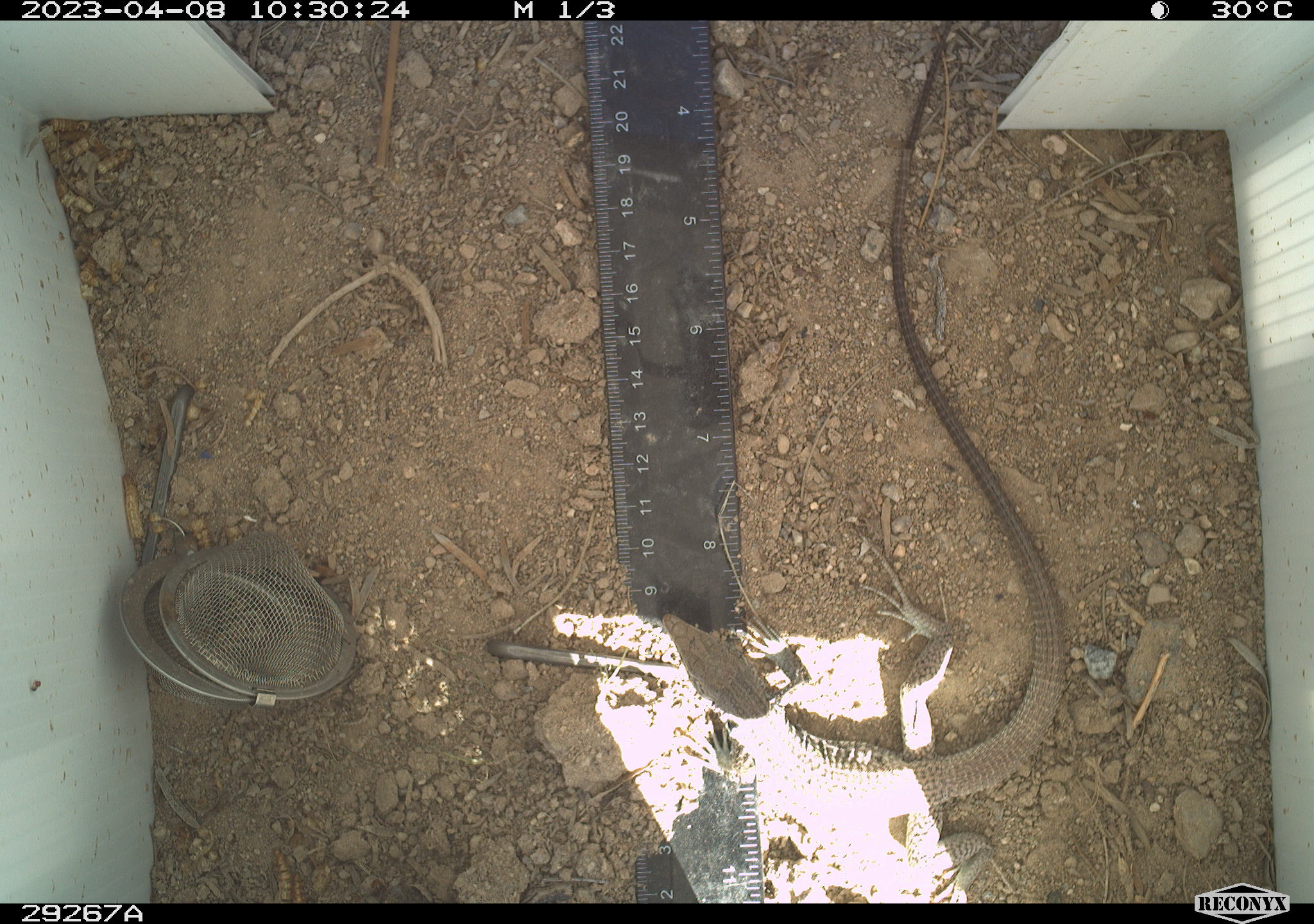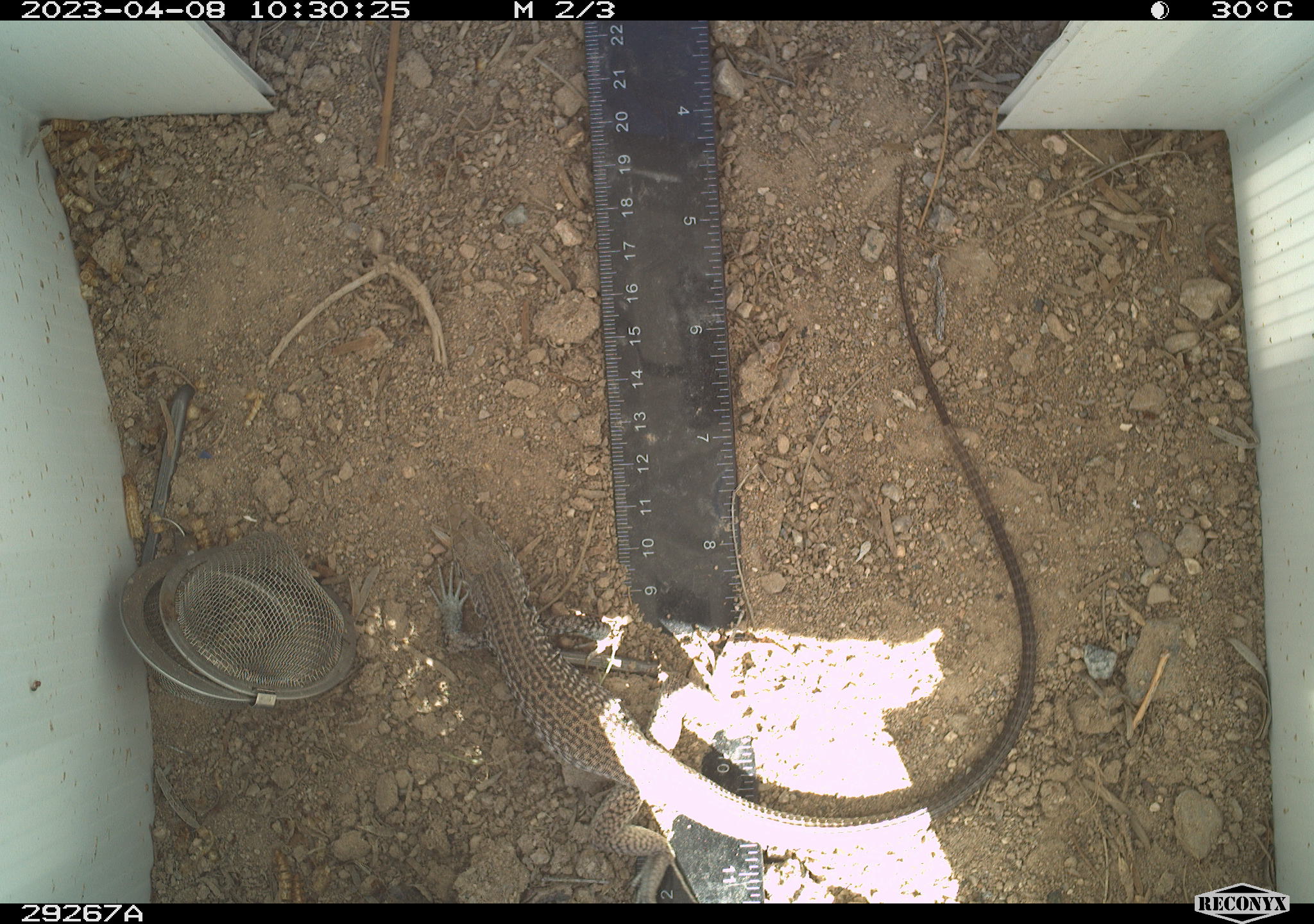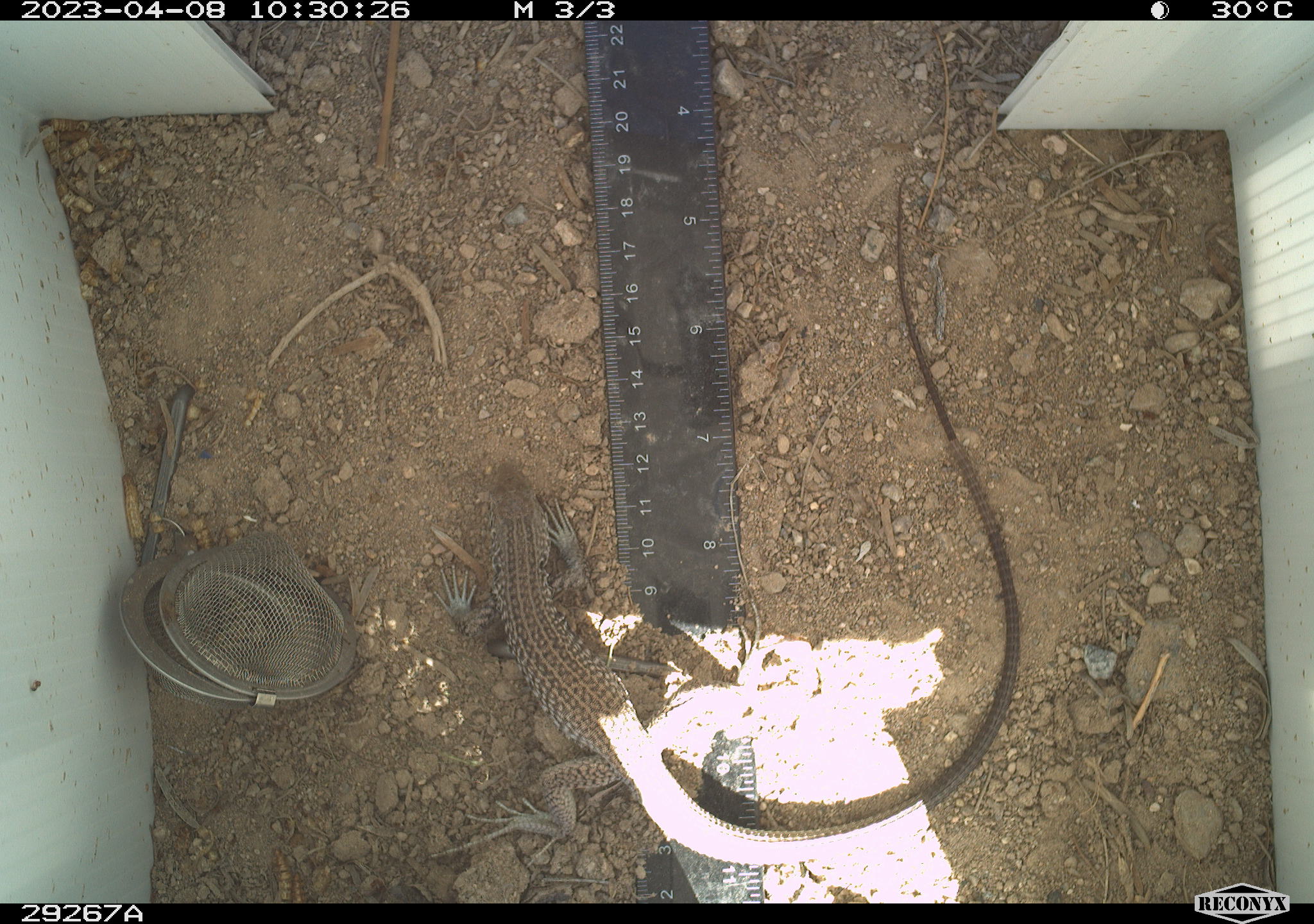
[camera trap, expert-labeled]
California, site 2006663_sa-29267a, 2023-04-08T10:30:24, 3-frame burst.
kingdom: Animalia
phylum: Chordata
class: Reptilia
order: Squamata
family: Teiidae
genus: Aspidoscelis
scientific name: Aspidoscelis tigris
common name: western whiptail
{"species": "western whiptail (Aspidoscelis tigris)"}